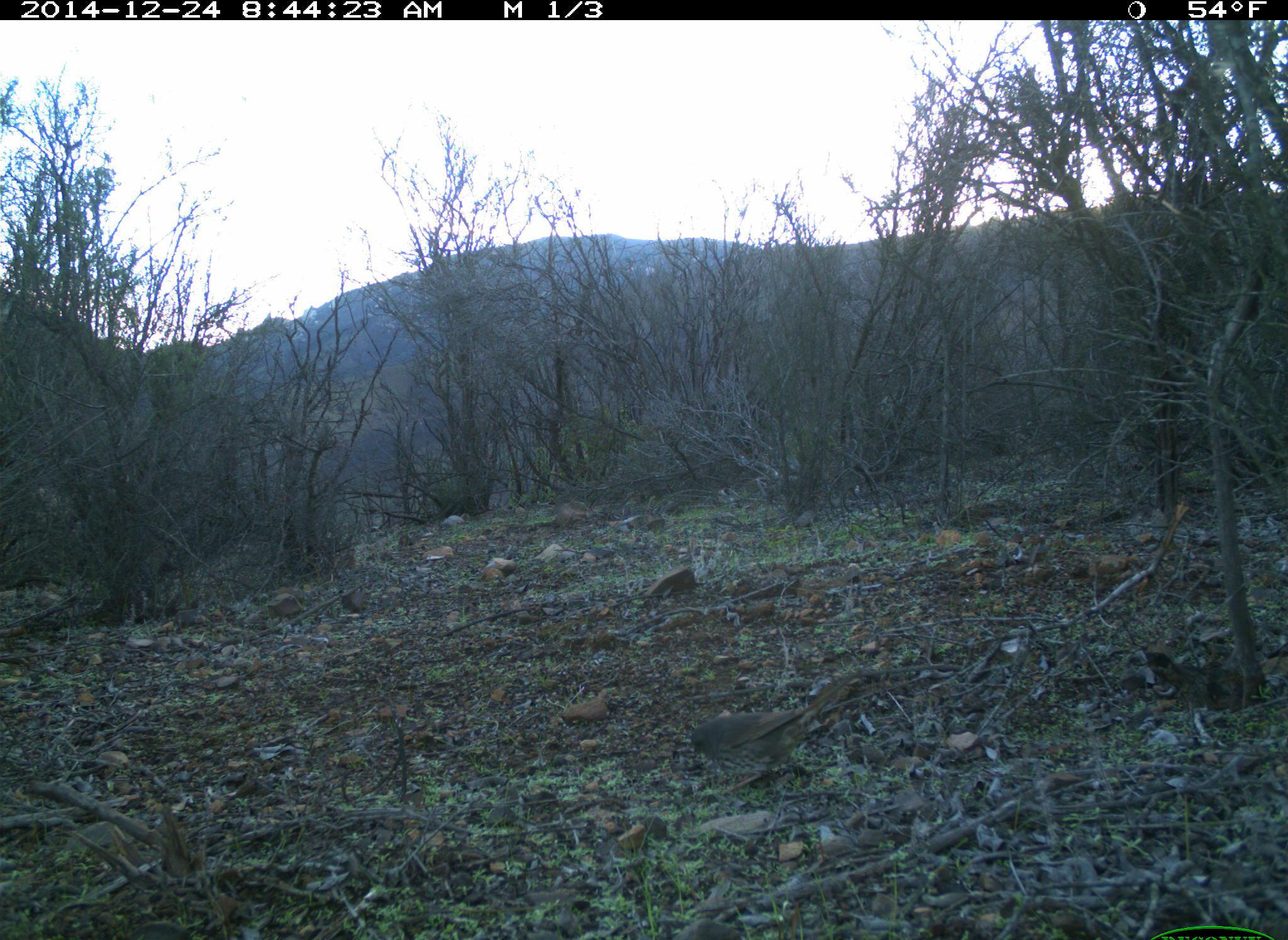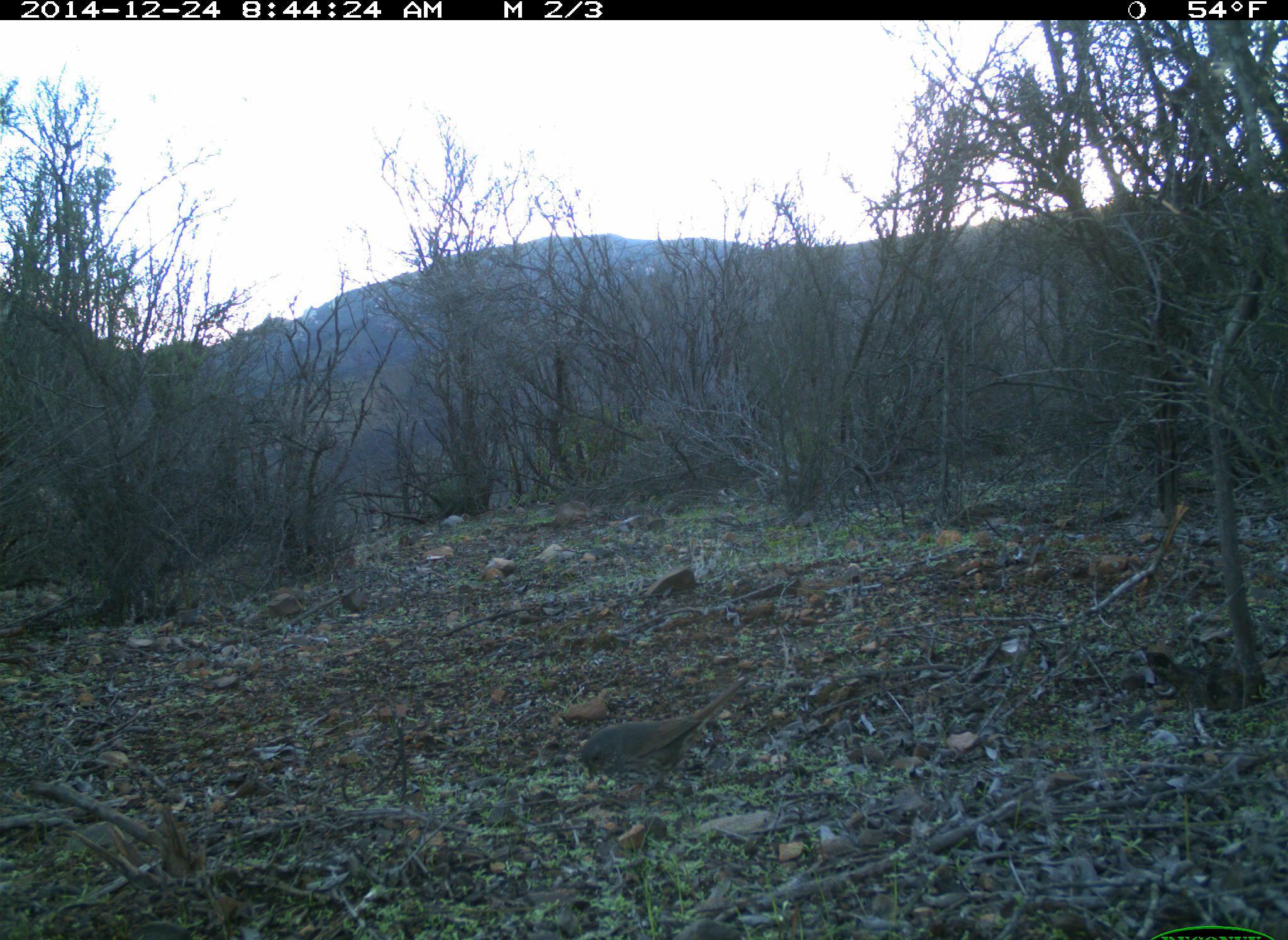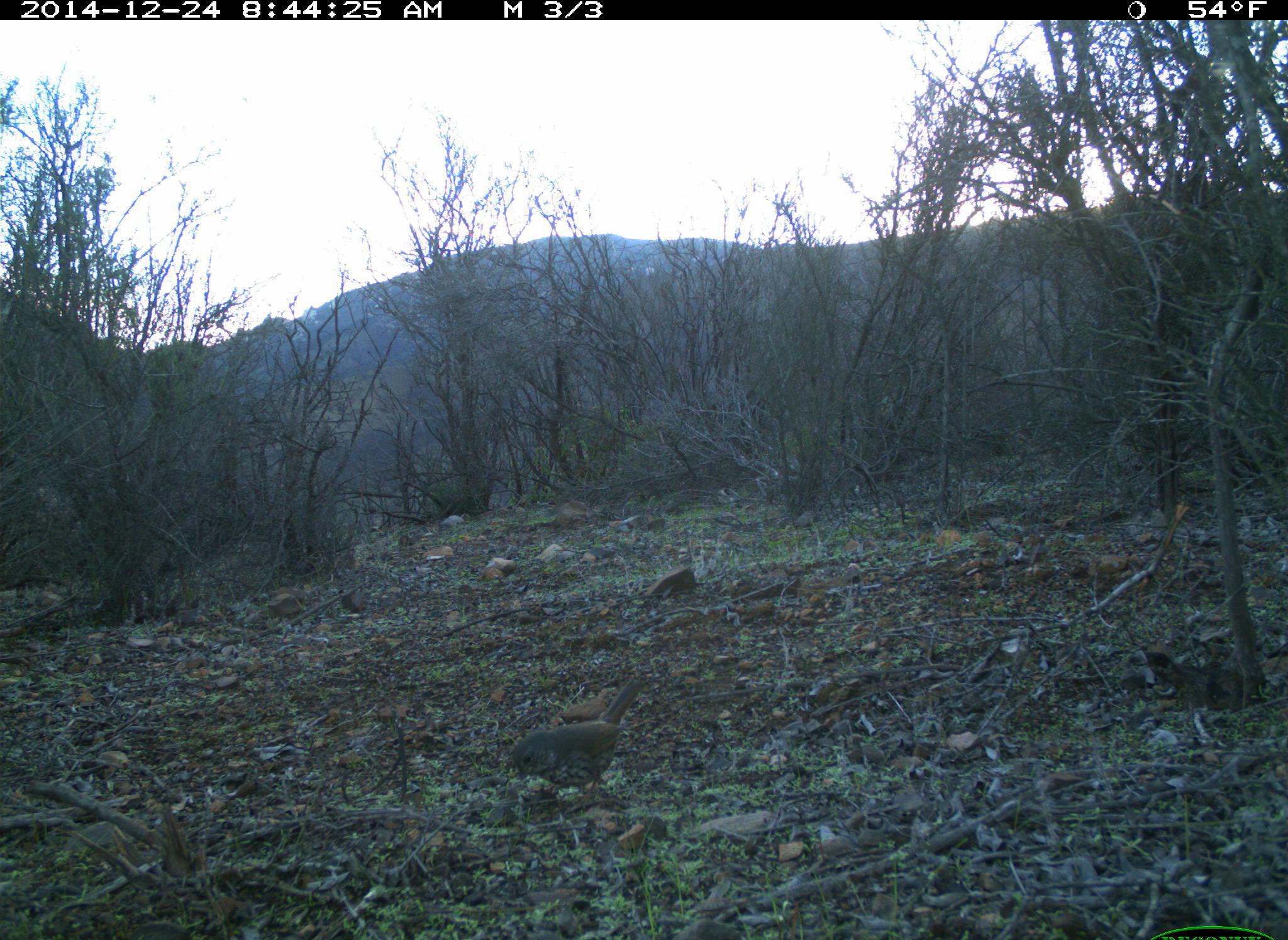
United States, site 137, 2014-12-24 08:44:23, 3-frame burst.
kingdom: Animalia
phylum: Chordata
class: Aves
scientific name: Aves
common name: bird